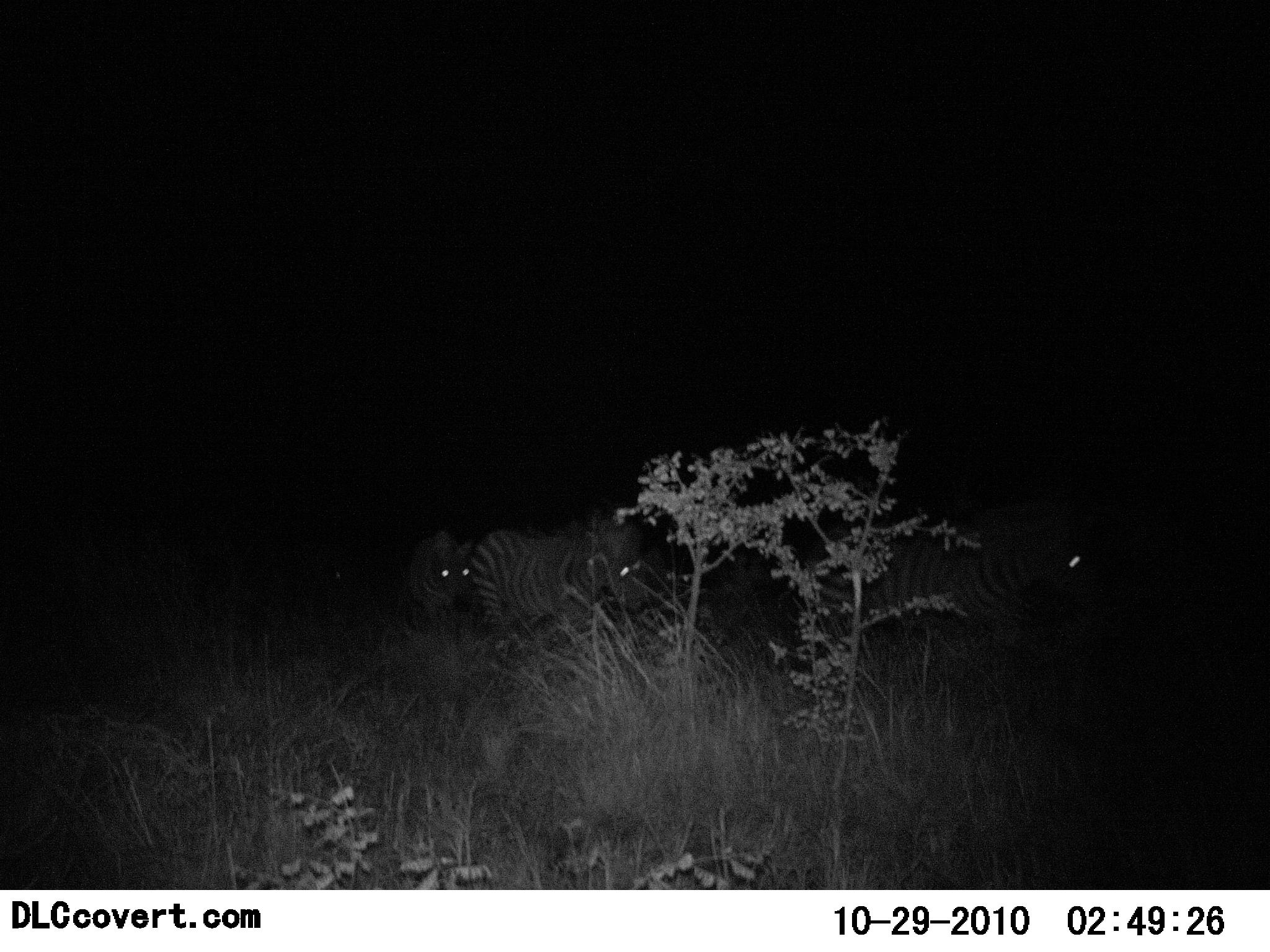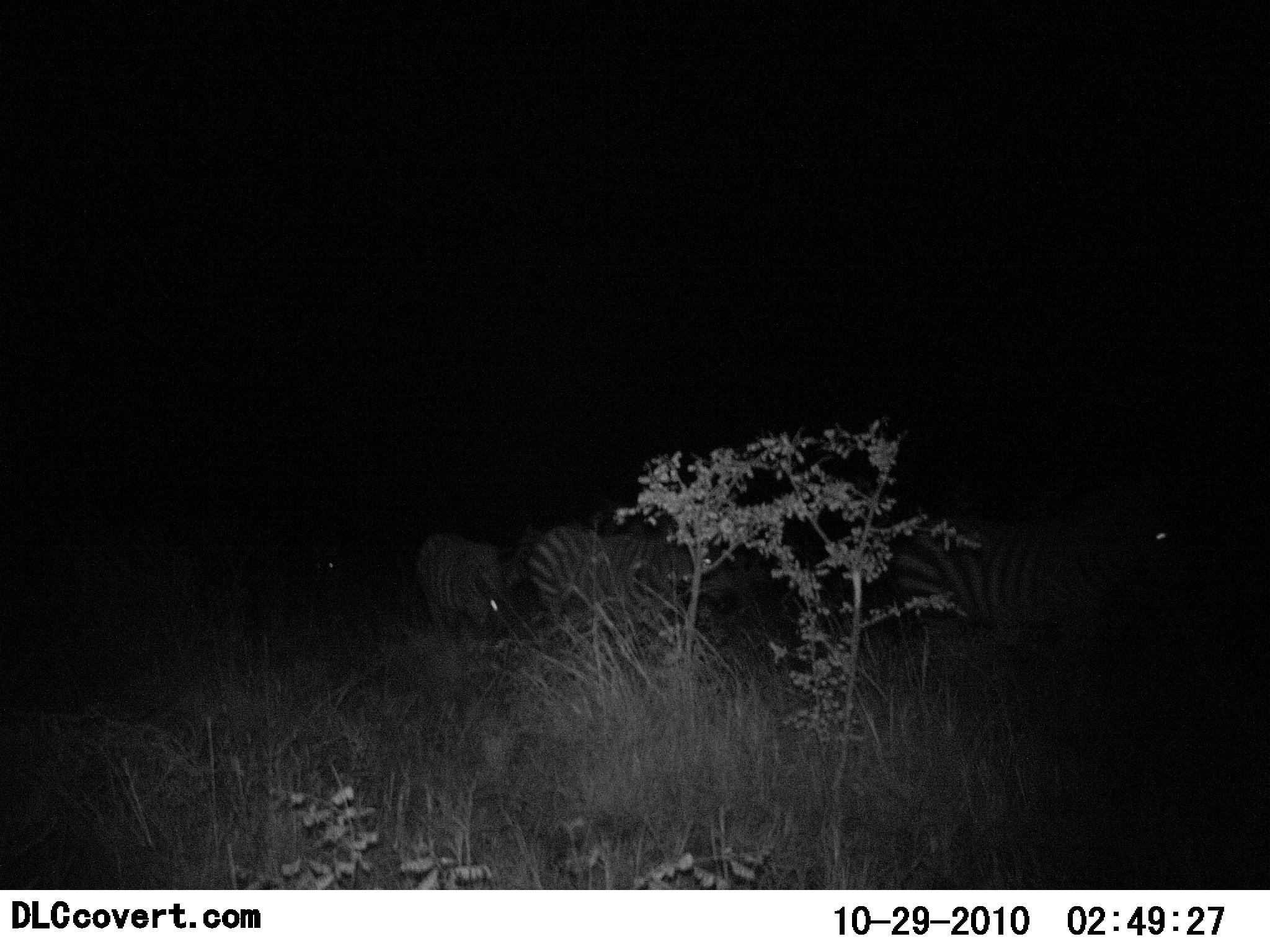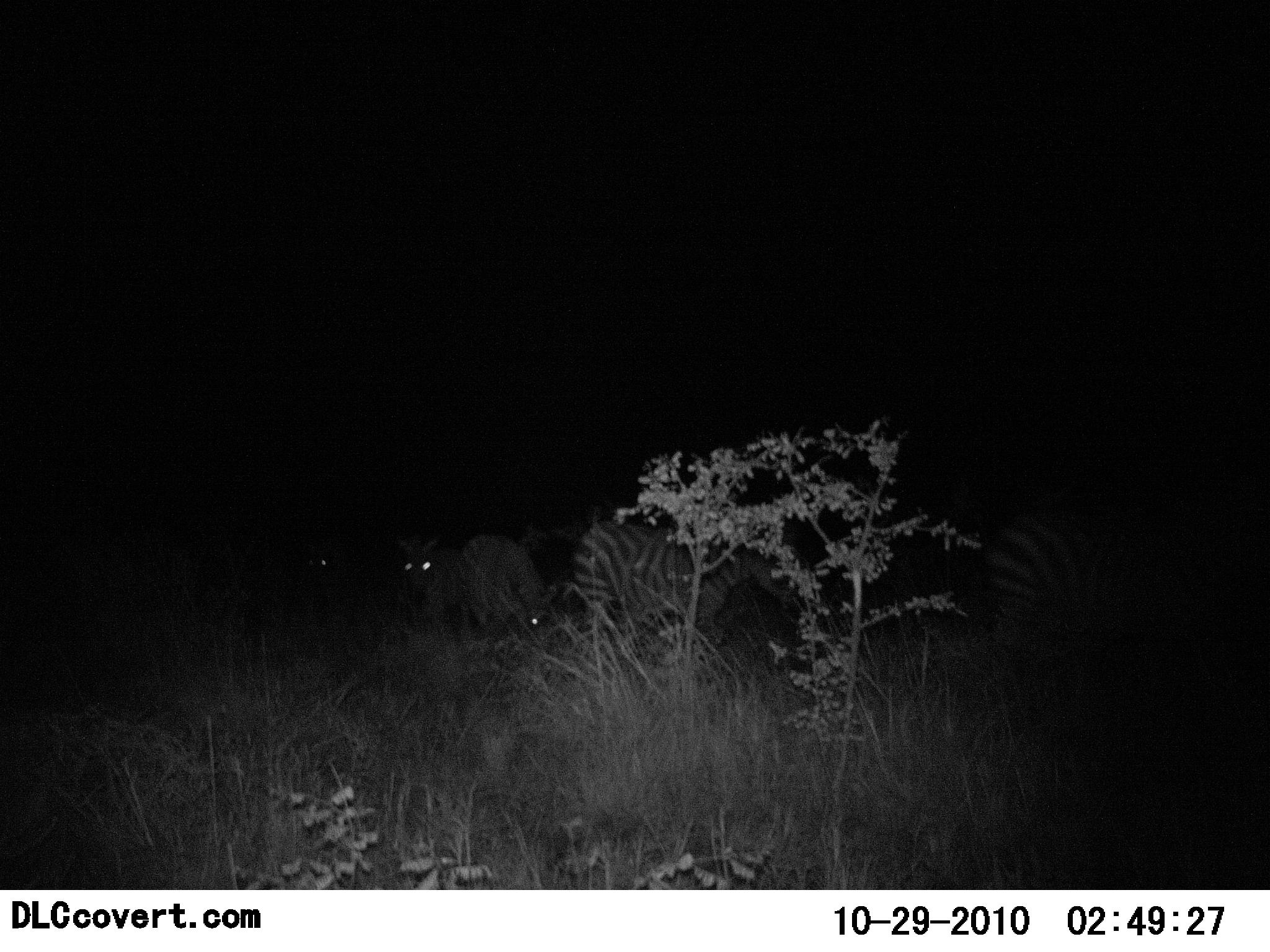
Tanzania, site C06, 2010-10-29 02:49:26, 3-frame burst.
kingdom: Animalia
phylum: Chordata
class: Mammalia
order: Perissodactyla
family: Equidae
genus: Equus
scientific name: Equus quagga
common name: plains zebra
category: zebra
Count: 5.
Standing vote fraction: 25%.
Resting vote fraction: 0%.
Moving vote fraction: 100%.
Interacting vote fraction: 0%.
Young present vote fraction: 0%.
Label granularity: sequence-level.